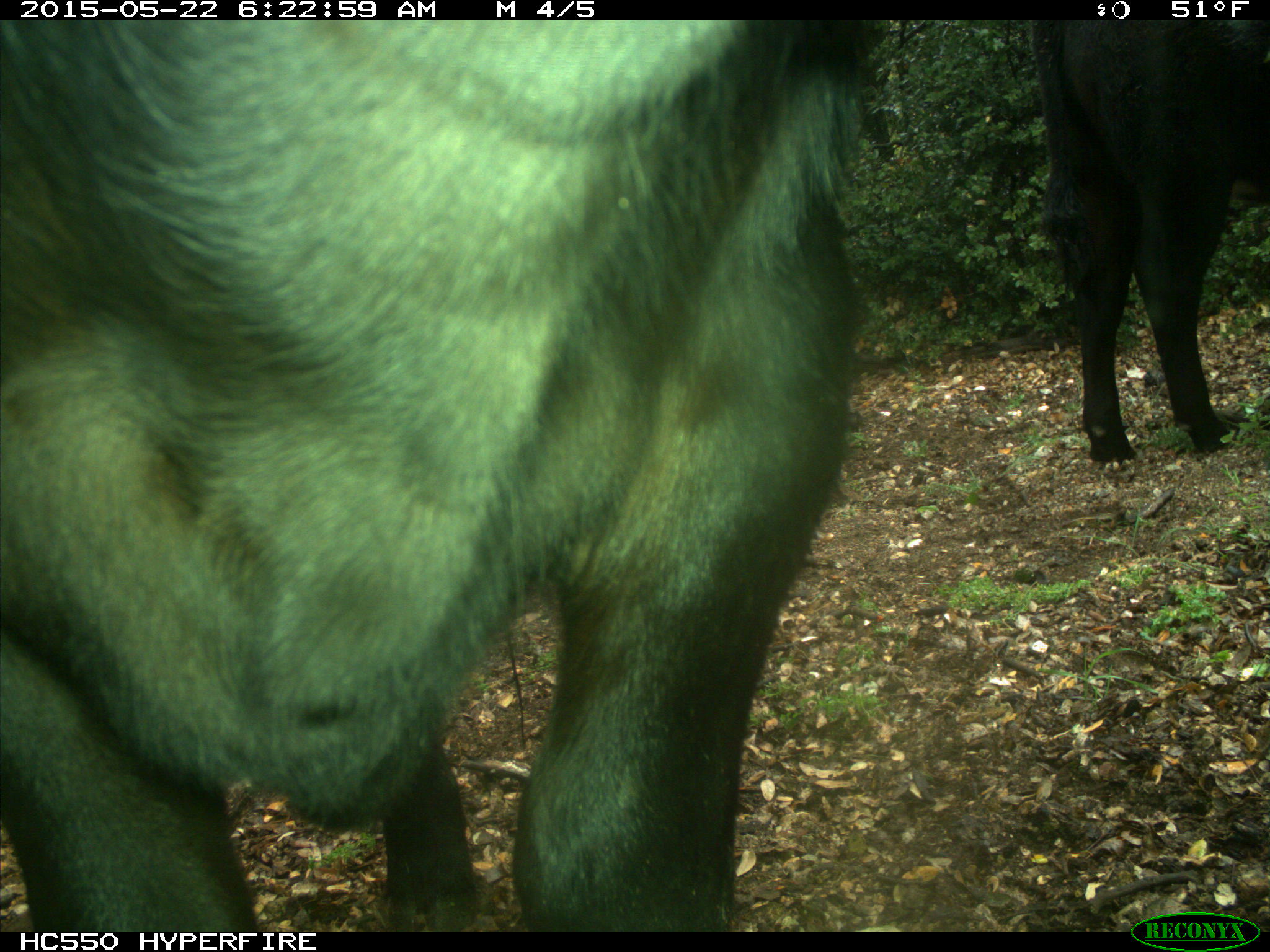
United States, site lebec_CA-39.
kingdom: Animalia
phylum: Chordata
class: Mammalia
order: Artiodactyla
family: Bovidae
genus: Bos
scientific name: Bos taurus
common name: domestic cow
Bos taurus (domestic cow).